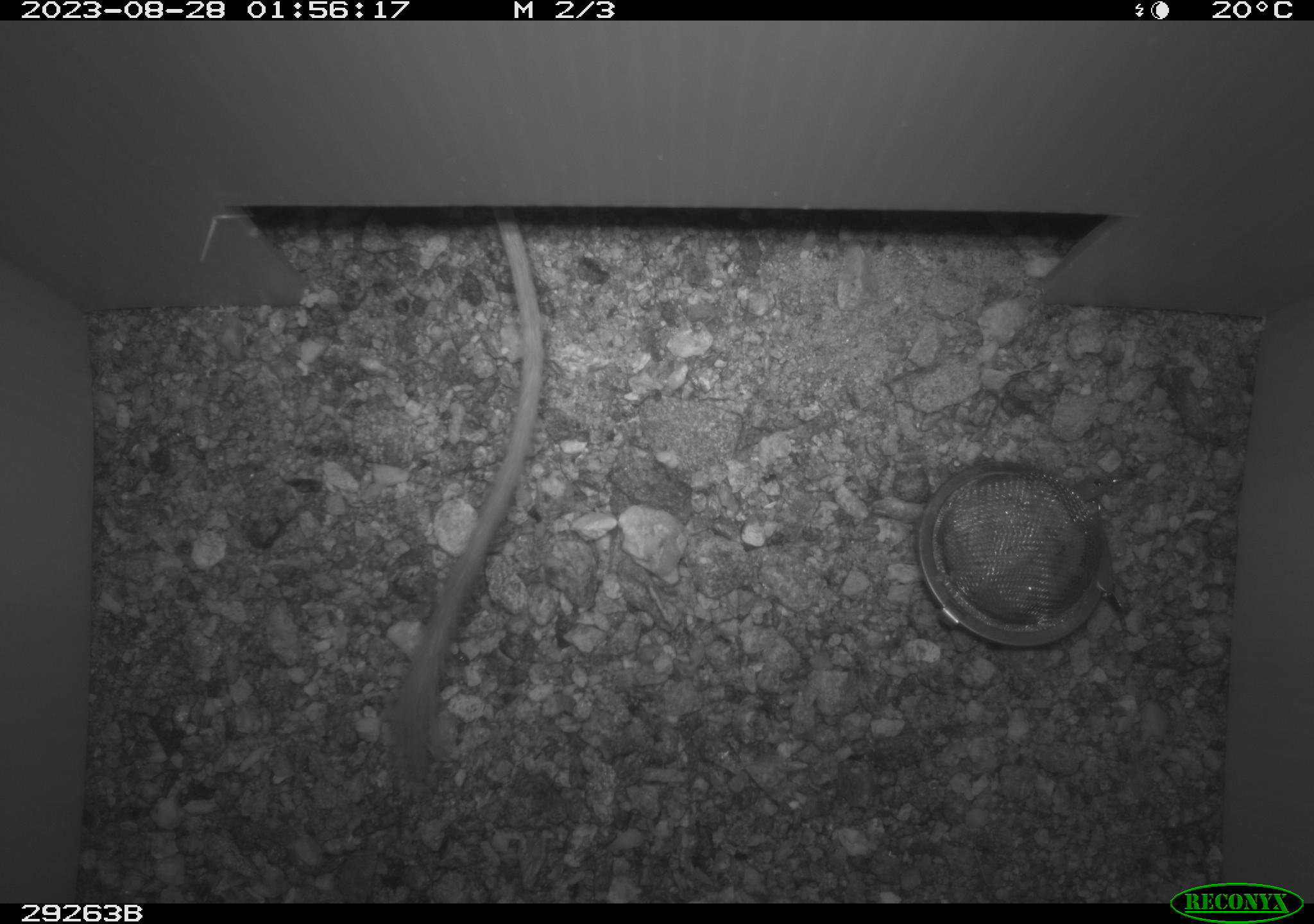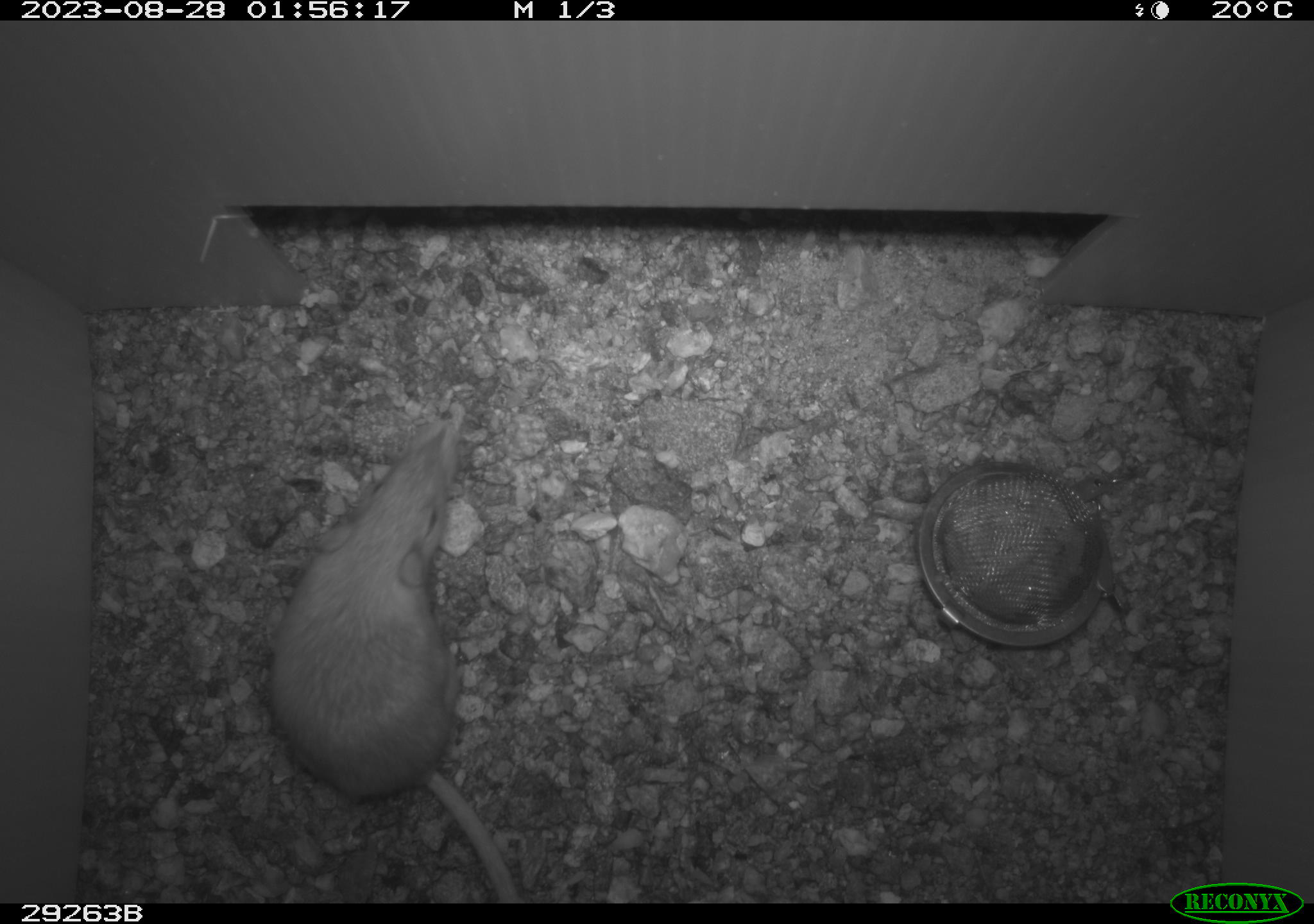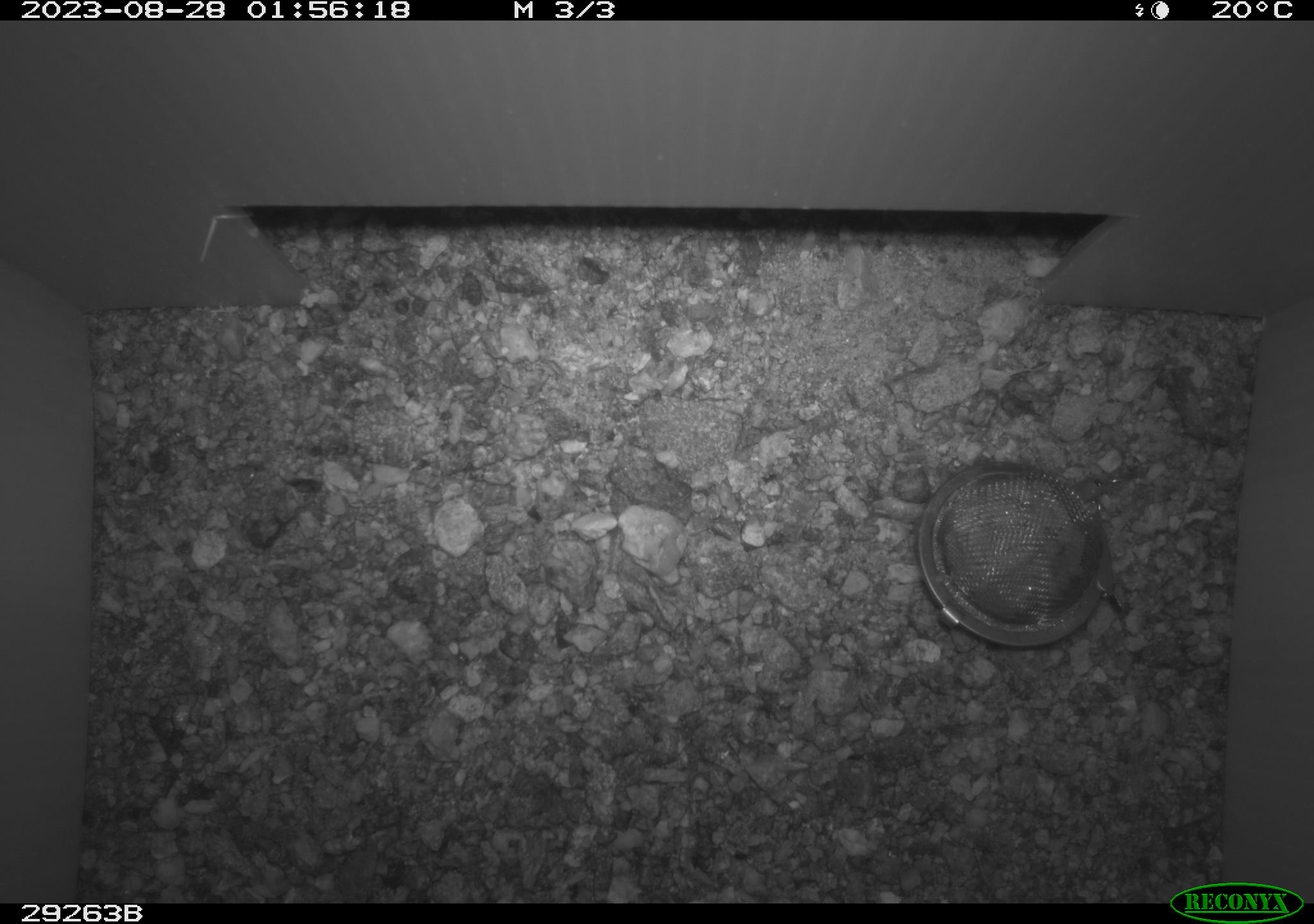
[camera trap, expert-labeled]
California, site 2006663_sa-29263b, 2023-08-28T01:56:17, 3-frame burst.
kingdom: Animalia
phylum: Chordata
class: Mammalia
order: Rodentia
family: Heteromyidae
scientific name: Heteromyidae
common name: kangaroo rats and pocket mice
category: heteromyidae family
Heteromyidae family (kangaroo rats and pocket mice) (Heteromyidae).